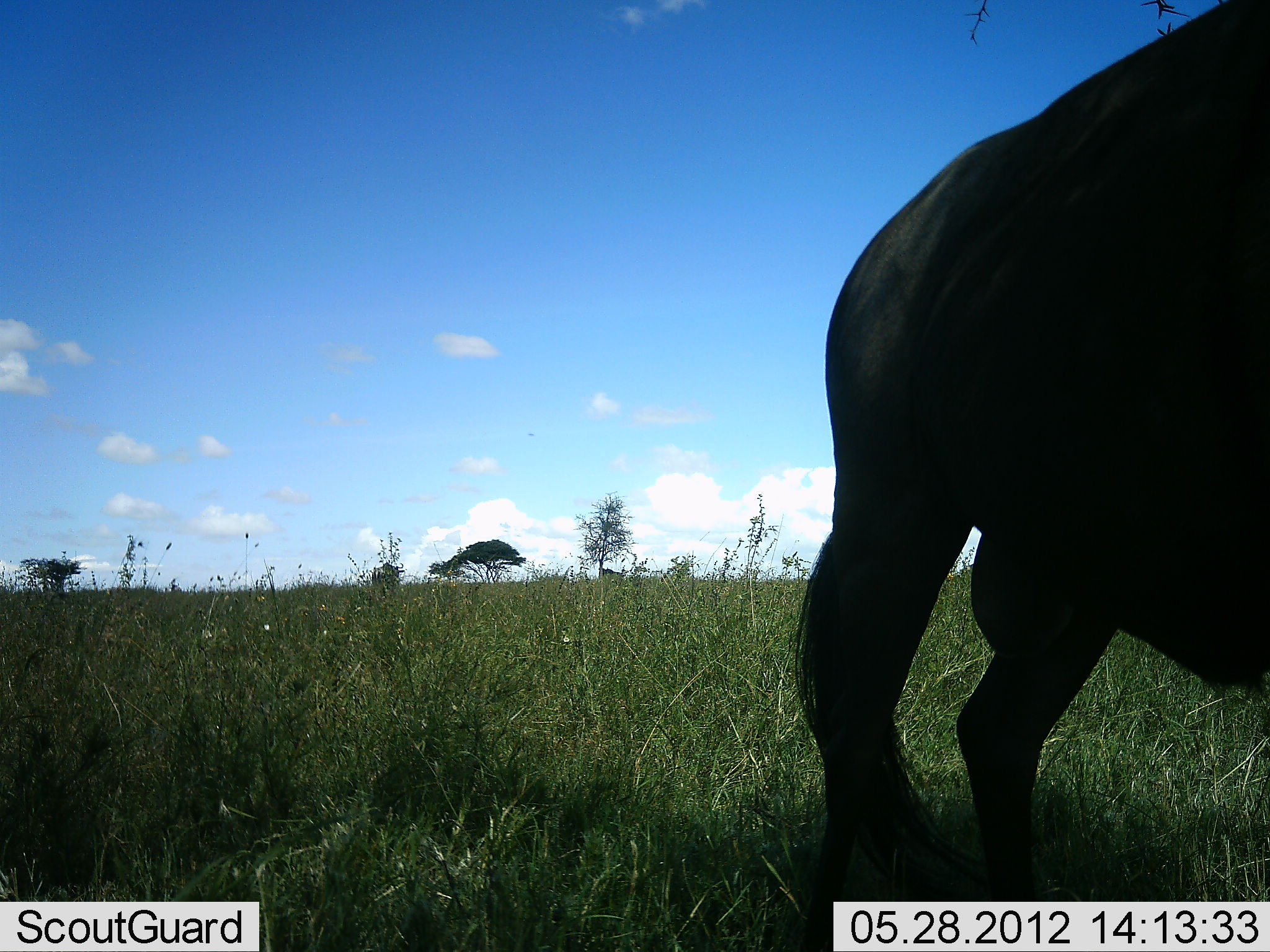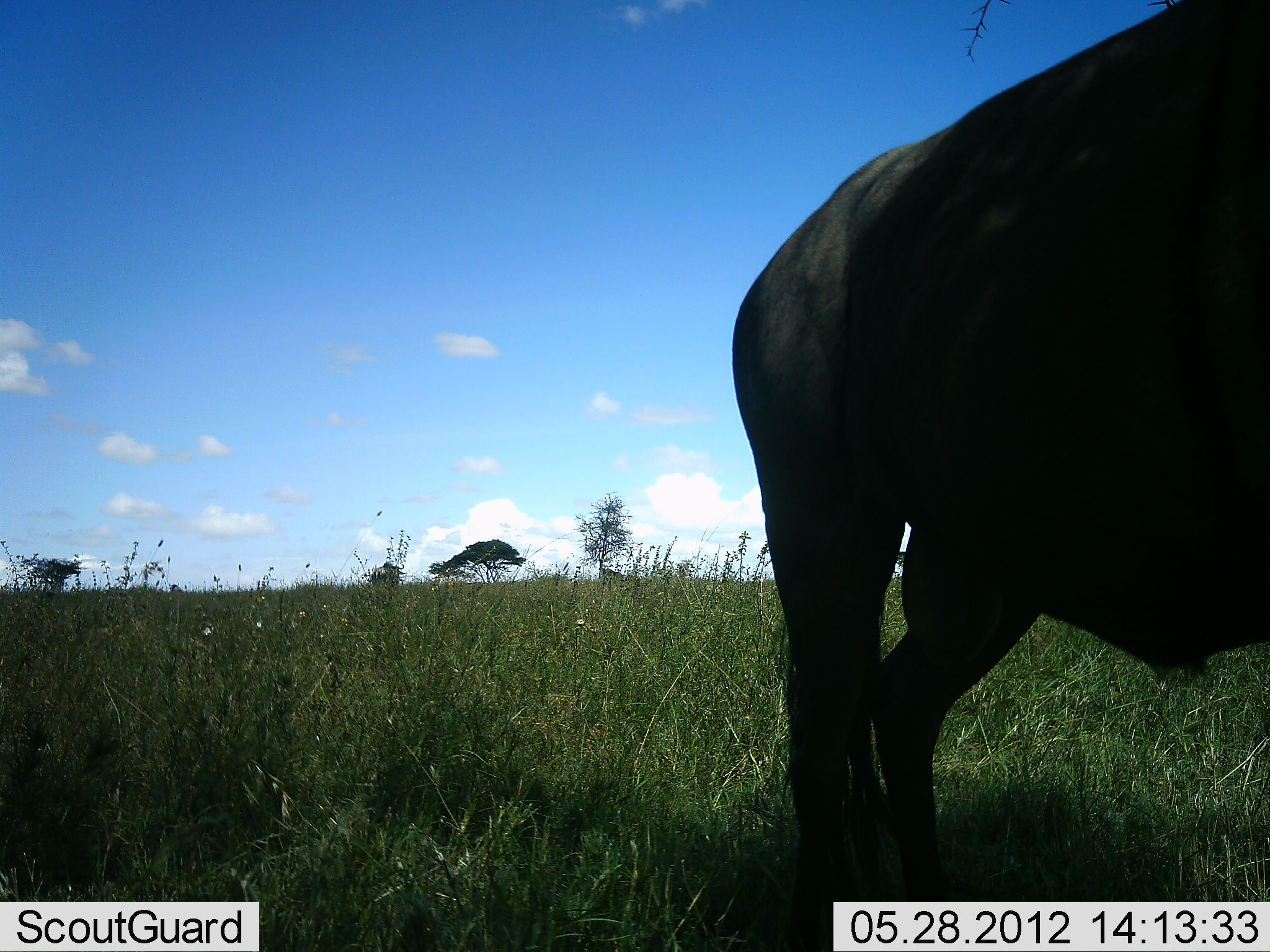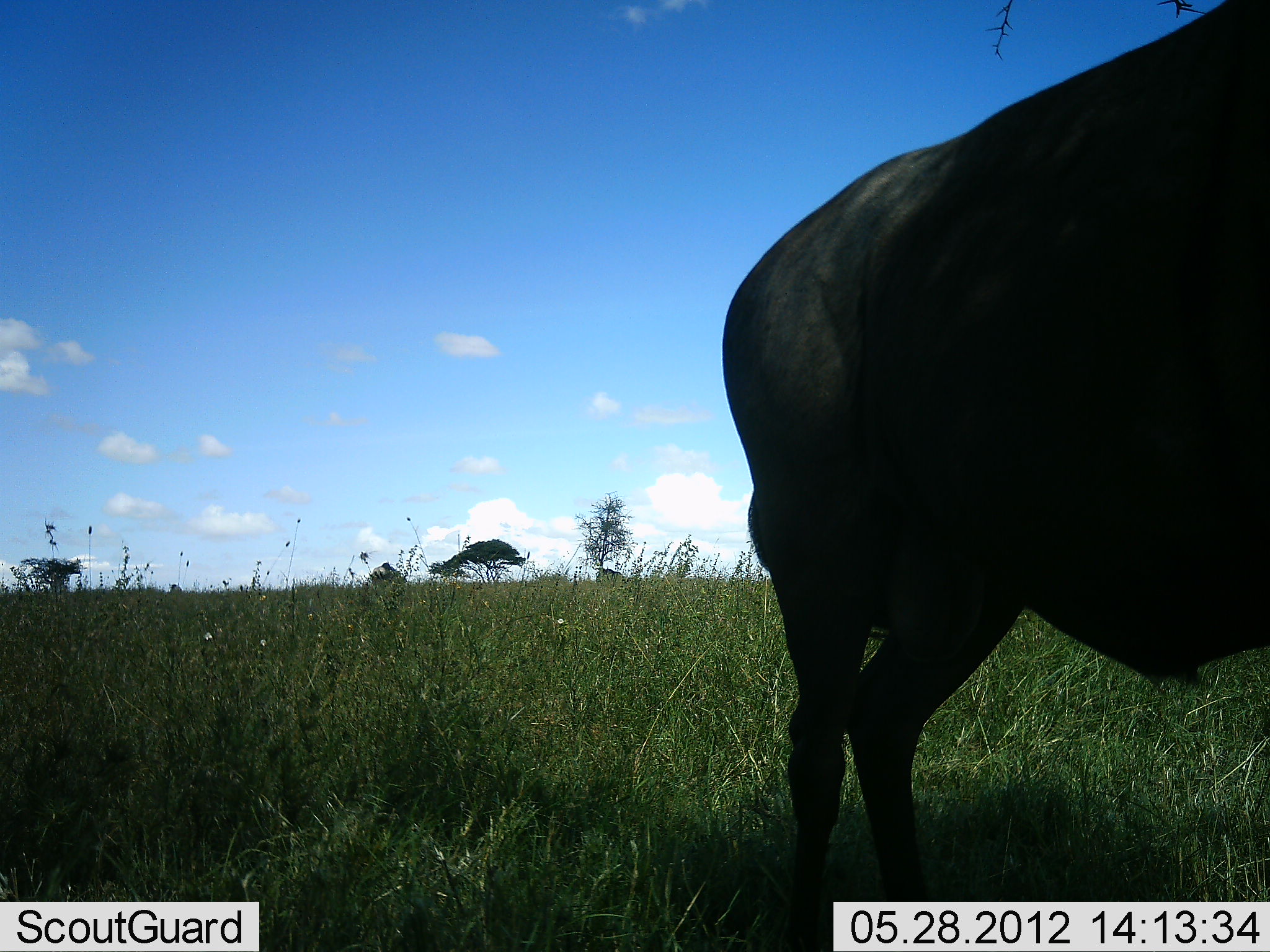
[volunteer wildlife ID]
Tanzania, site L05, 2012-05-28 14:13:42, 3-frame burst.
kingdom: Animalia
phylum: Chordata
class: Mammalia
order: Artiodactyla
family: Bovidae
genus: Connochaetes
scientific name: Connochaetes taurinus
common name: blue wildebeest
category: wildebeest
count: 1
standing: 70%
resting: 0%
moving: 30%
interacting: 0%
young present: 0%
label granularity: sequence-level